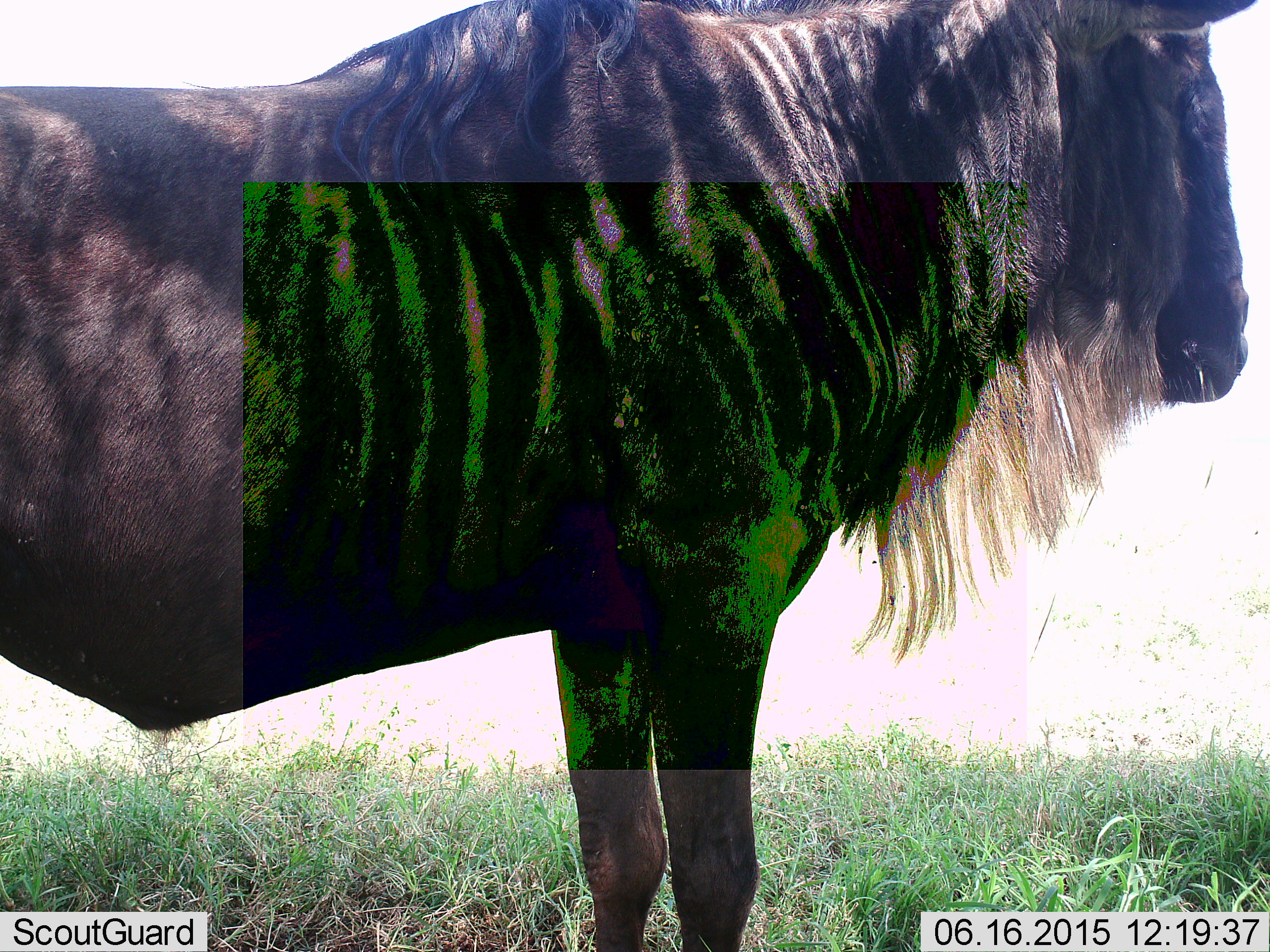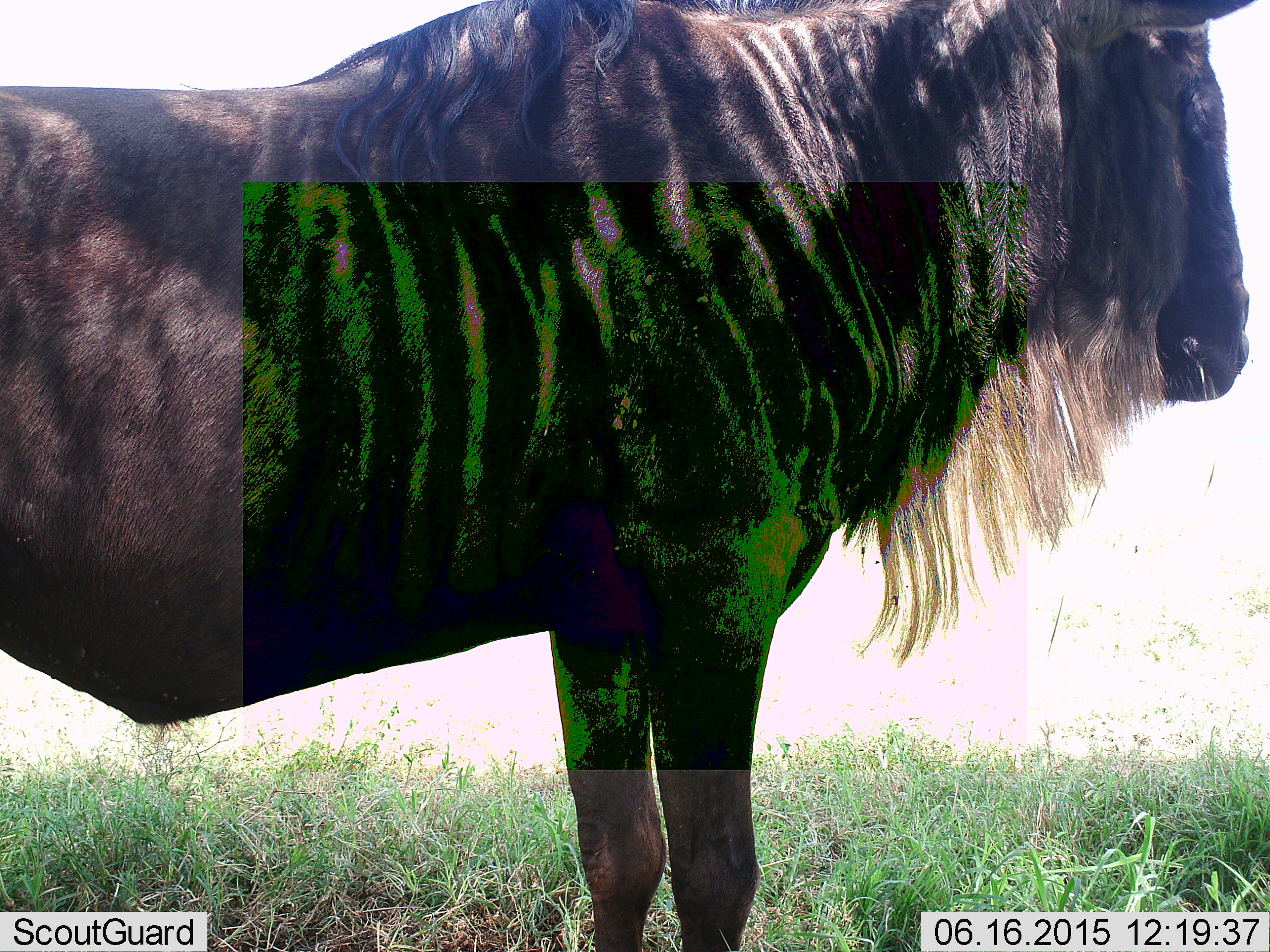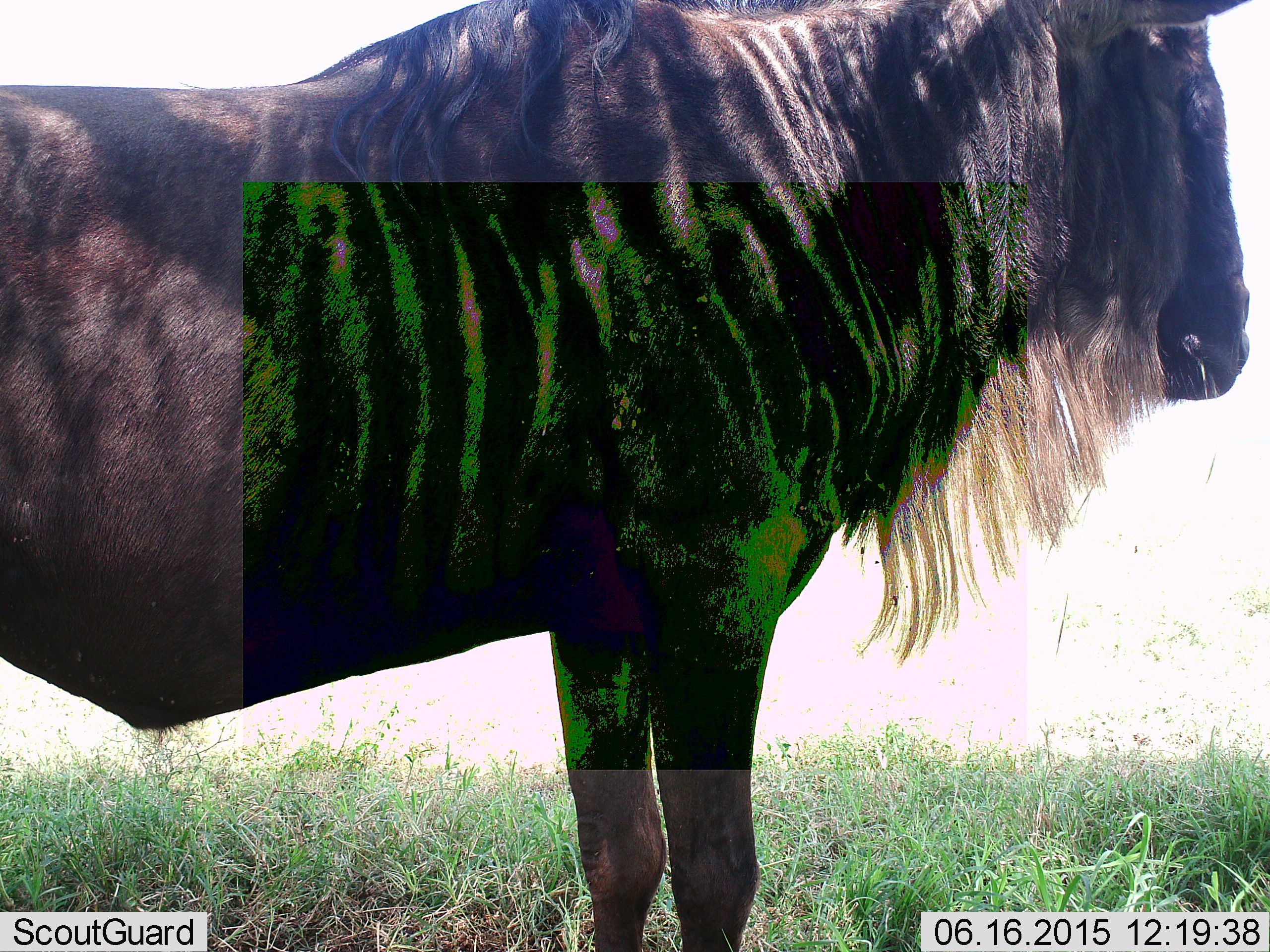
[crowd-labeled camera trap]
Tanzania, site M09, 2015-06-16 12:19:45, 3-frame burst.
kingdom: Animalia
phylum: Chordata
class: Mammalia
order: Artiodactyla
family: Bovidae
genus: Connochaetes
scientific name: Connochaetes taurinus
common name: blue wildebeest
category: wildebeest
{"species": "wildebeest (blue wildebeest) (Connochaetes taurinus)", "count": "1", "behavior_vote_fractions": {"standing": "100%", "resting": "0%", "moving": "0%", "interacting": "0%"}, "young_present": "0%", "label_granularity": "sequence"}